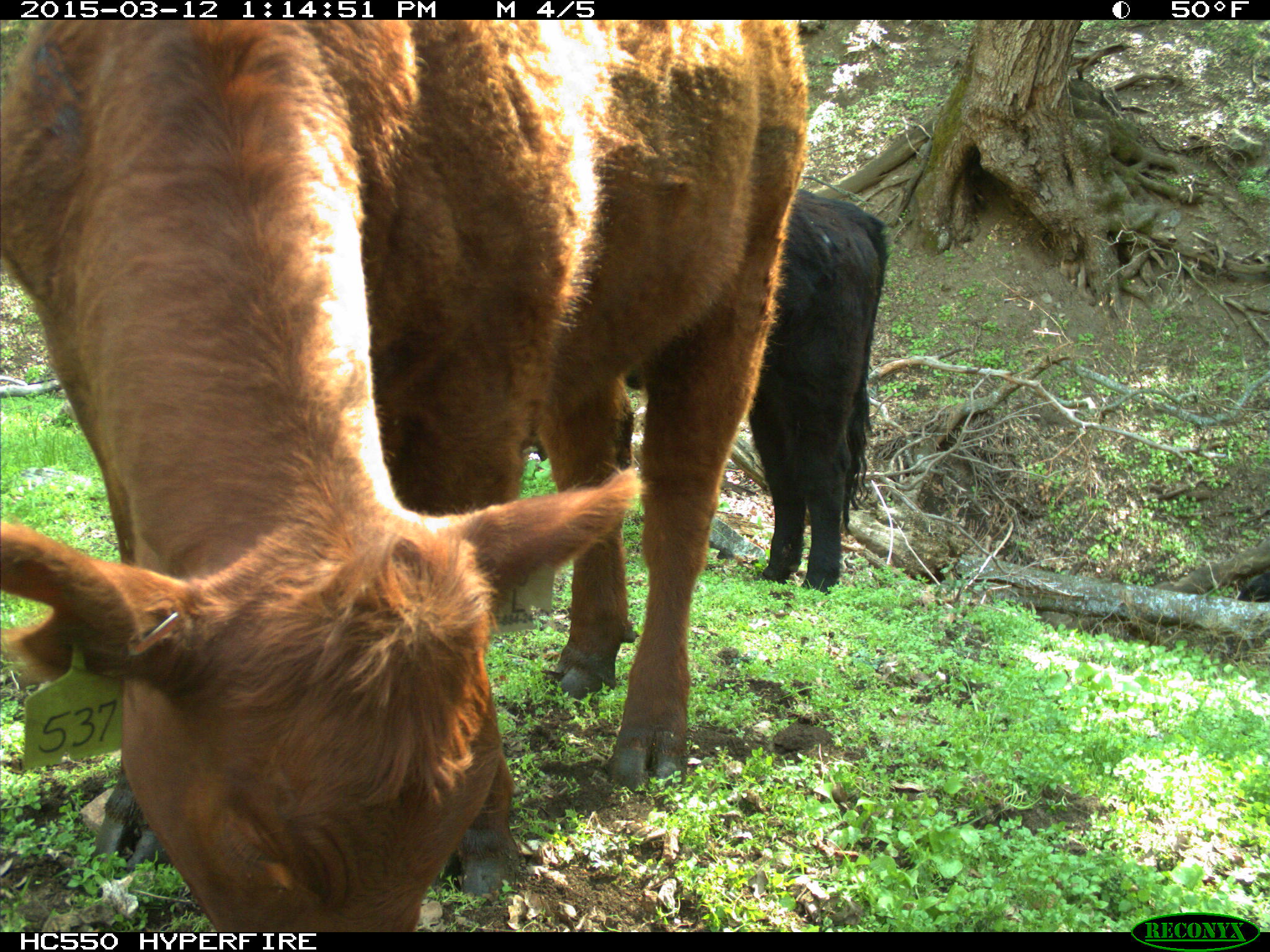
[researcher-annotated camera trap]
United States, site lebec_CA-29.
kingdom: Animalia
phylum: Chordata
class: Mammalia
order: Artiodactyla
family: Bovidae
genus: Bos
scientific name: Bos taurus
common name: domestic cow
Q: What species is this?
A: Bos taurus (domestic cow).